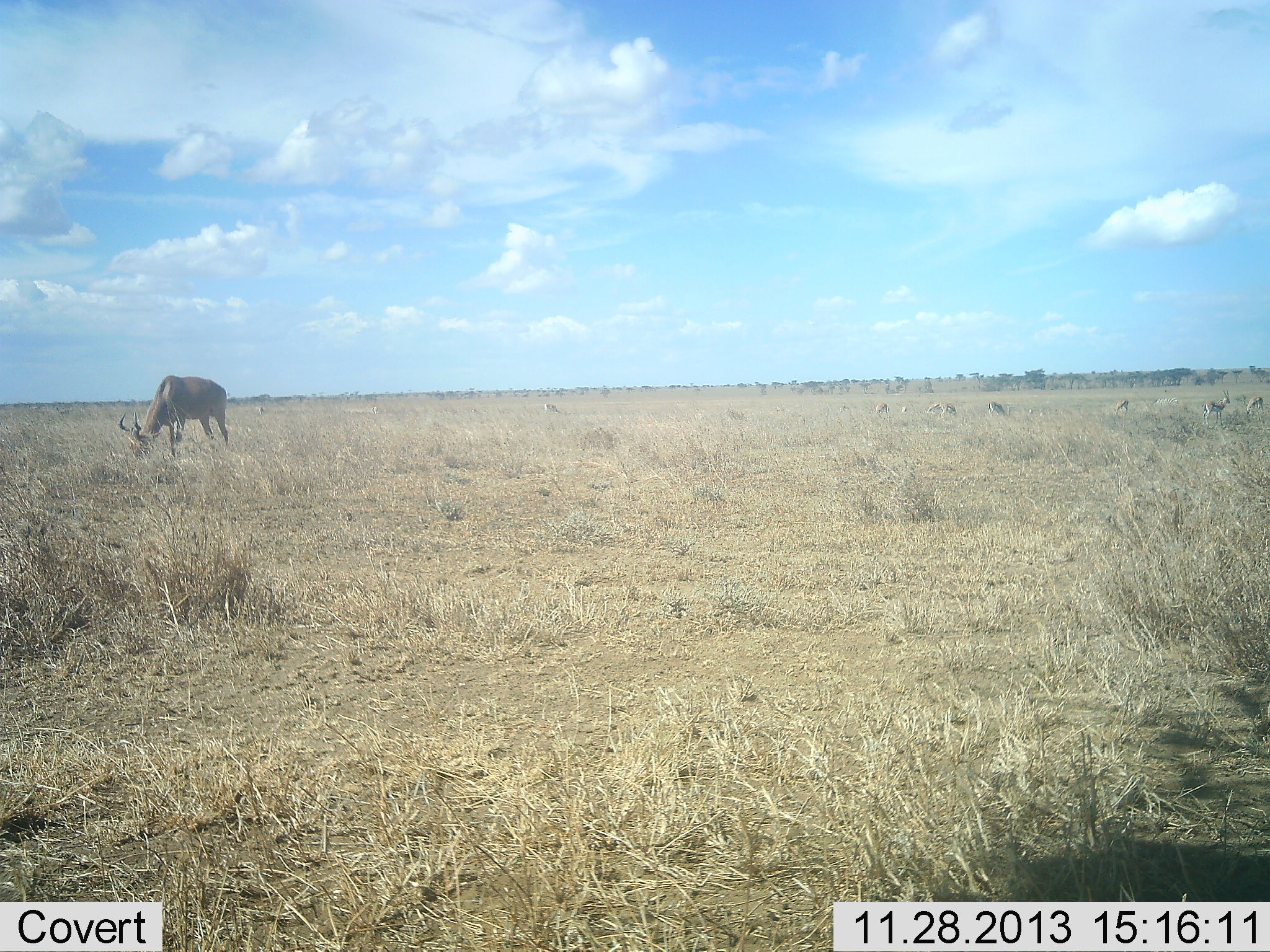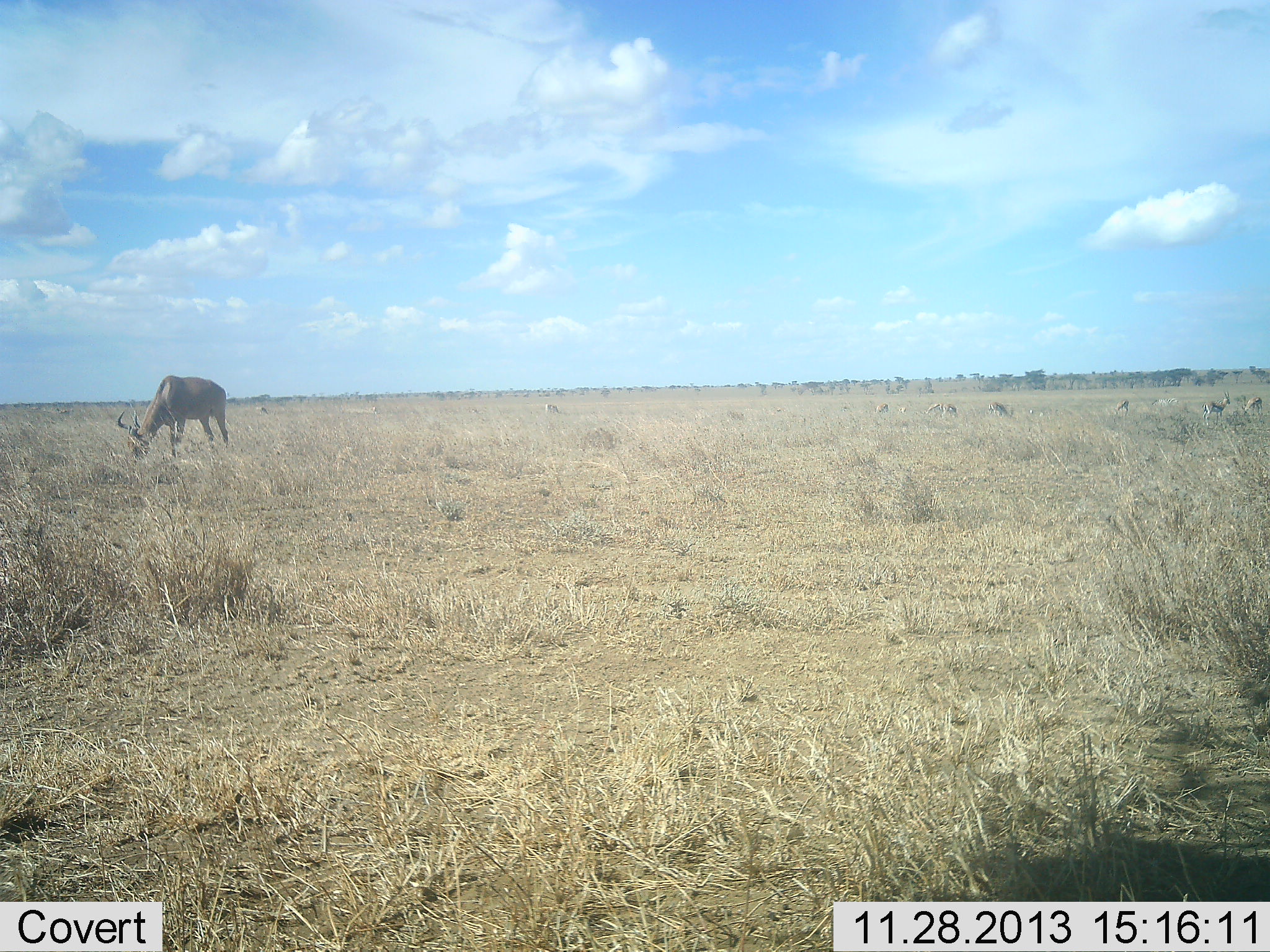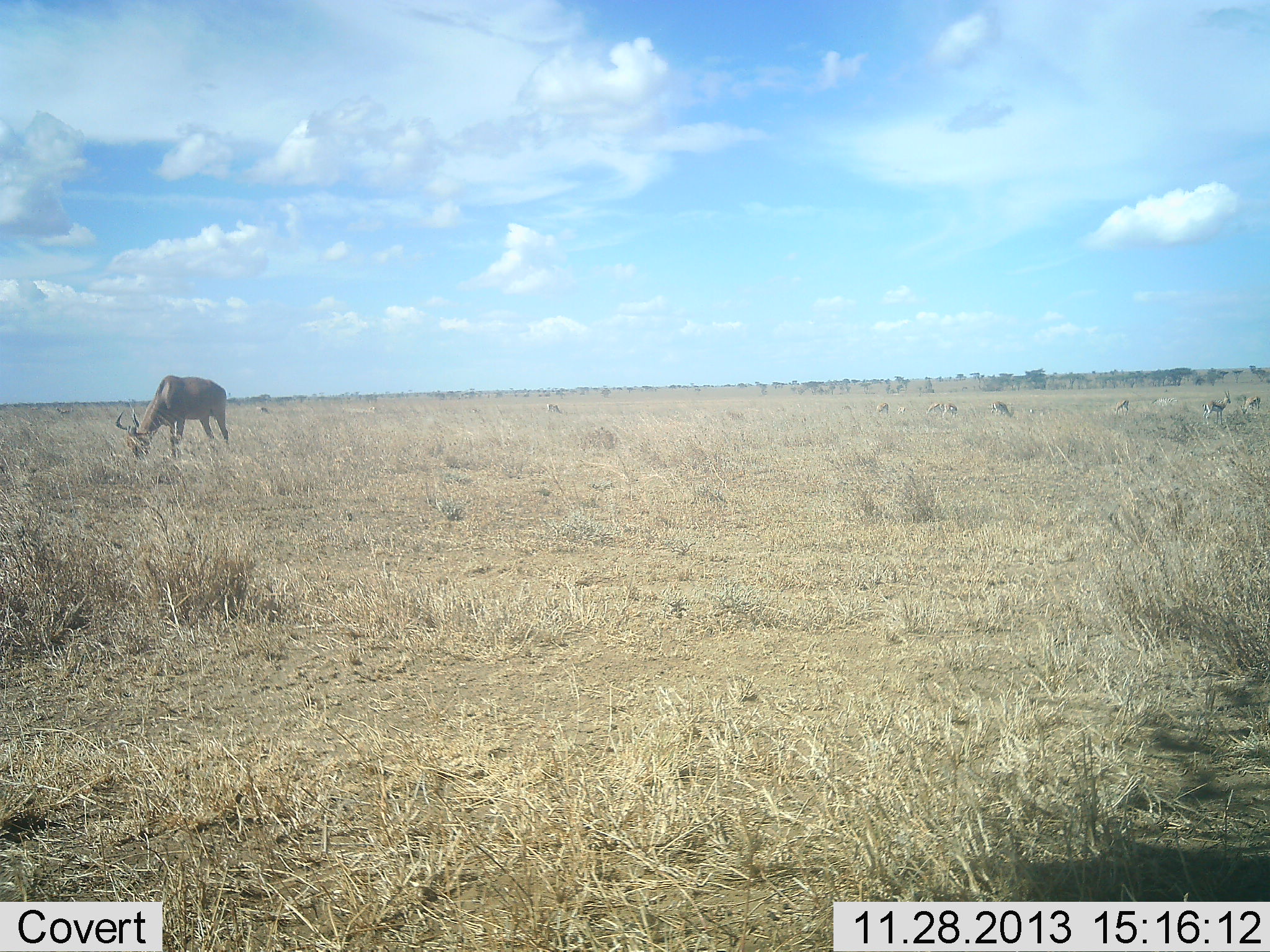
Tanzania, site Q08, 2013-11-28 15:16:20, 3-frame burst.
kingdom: Animalia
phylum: Chordata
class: Mammalia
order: Artiodactyla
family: Bovidae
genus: Alcelaphus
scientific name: Alcelaphus buselaphus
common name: hartebeest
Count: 1.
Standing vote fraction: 23%.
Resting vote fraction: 0%.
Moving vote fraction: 8%.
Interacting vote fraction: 0%.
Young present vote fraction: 0%.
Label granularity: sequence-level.